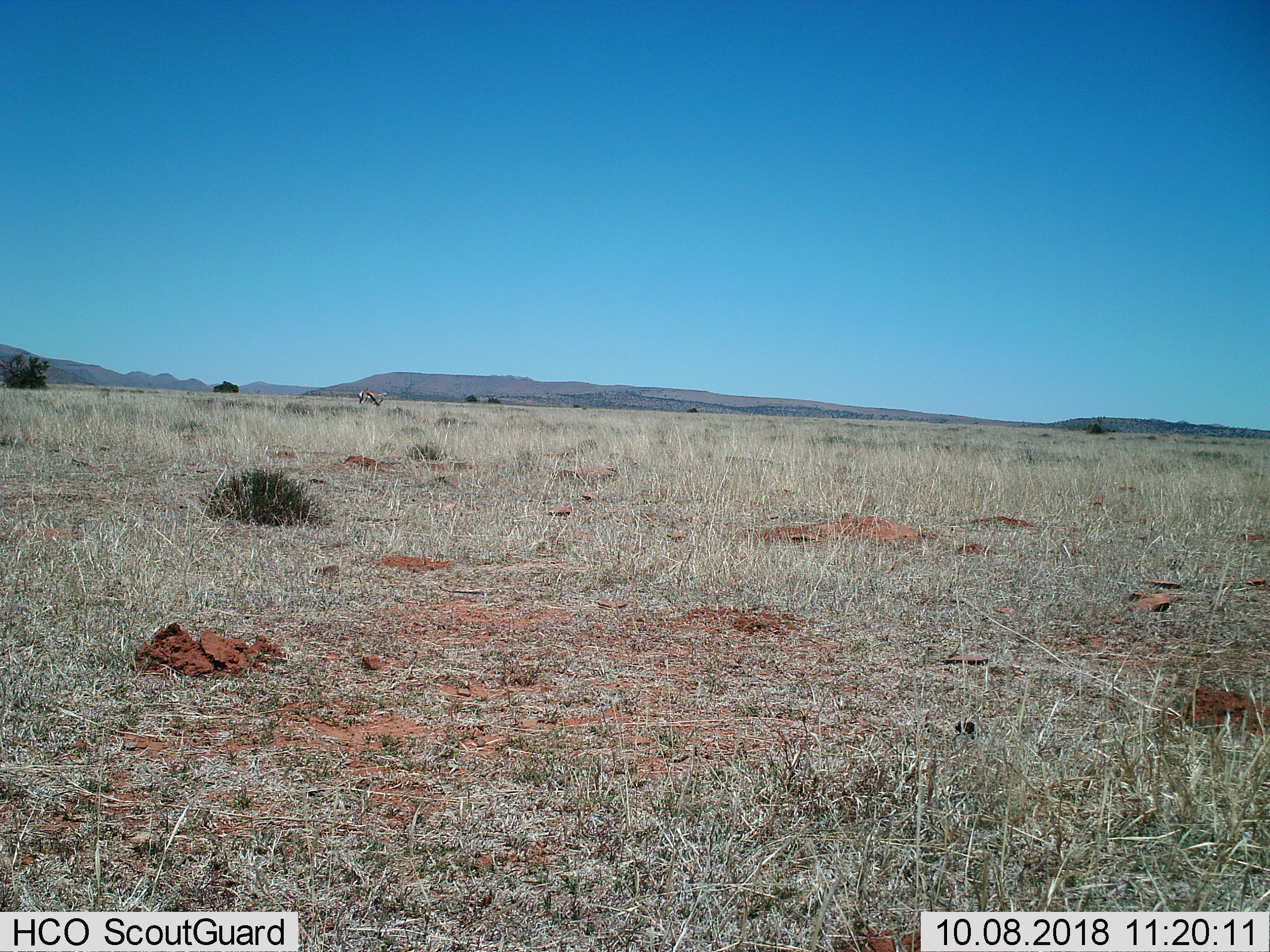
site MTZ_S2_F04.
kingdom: Animalia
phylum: Chordata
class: Mammalia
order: Artiodactyla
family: Bovidae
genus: Antidorcas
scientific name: Antidorcas marsupialis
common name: springbok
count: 1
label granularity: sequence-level